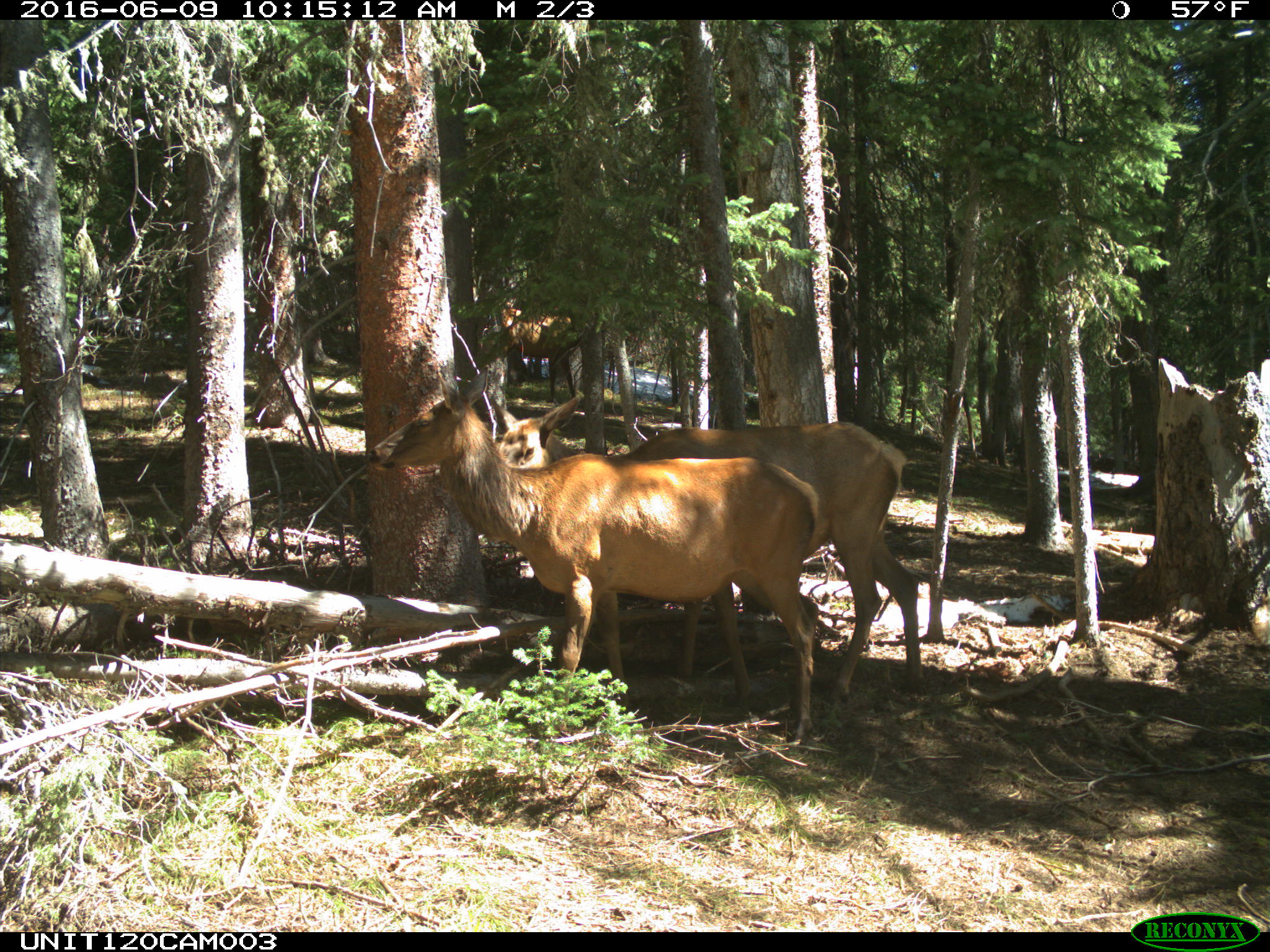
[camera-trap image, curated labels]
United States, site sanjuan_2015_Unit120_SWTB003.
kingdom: Animalia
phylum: Chordata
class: Mammalia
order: Artiodactyla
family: Cervidae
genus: Cervus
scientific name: Cervus elaphus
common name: red deer